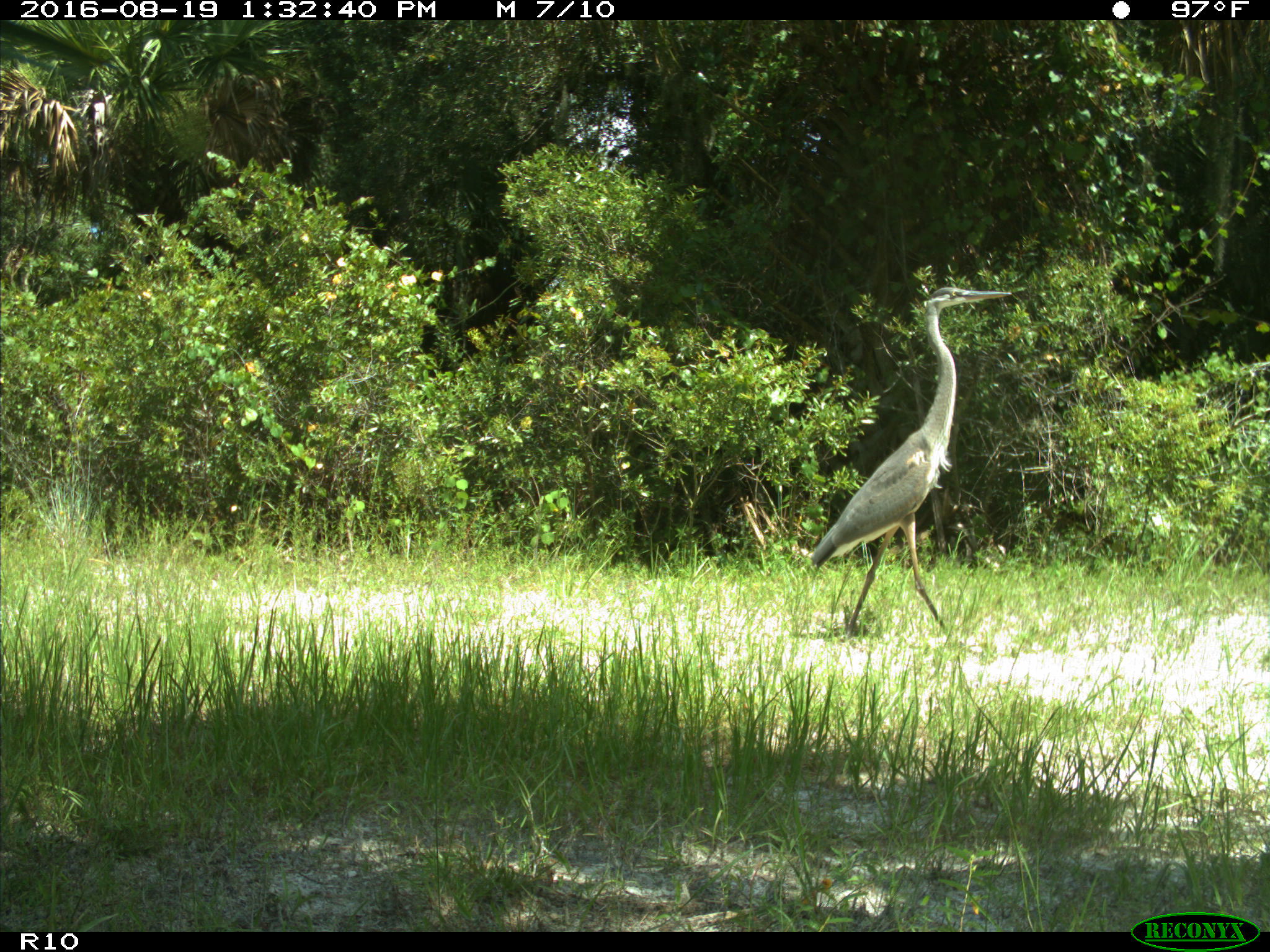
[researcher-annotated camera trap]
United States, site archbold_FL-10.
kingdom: Animalia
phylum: Chordata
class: Aves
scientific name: Aves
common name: birds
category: unidentified bird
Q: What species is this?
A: Unidentified bird (birds) (Aves).